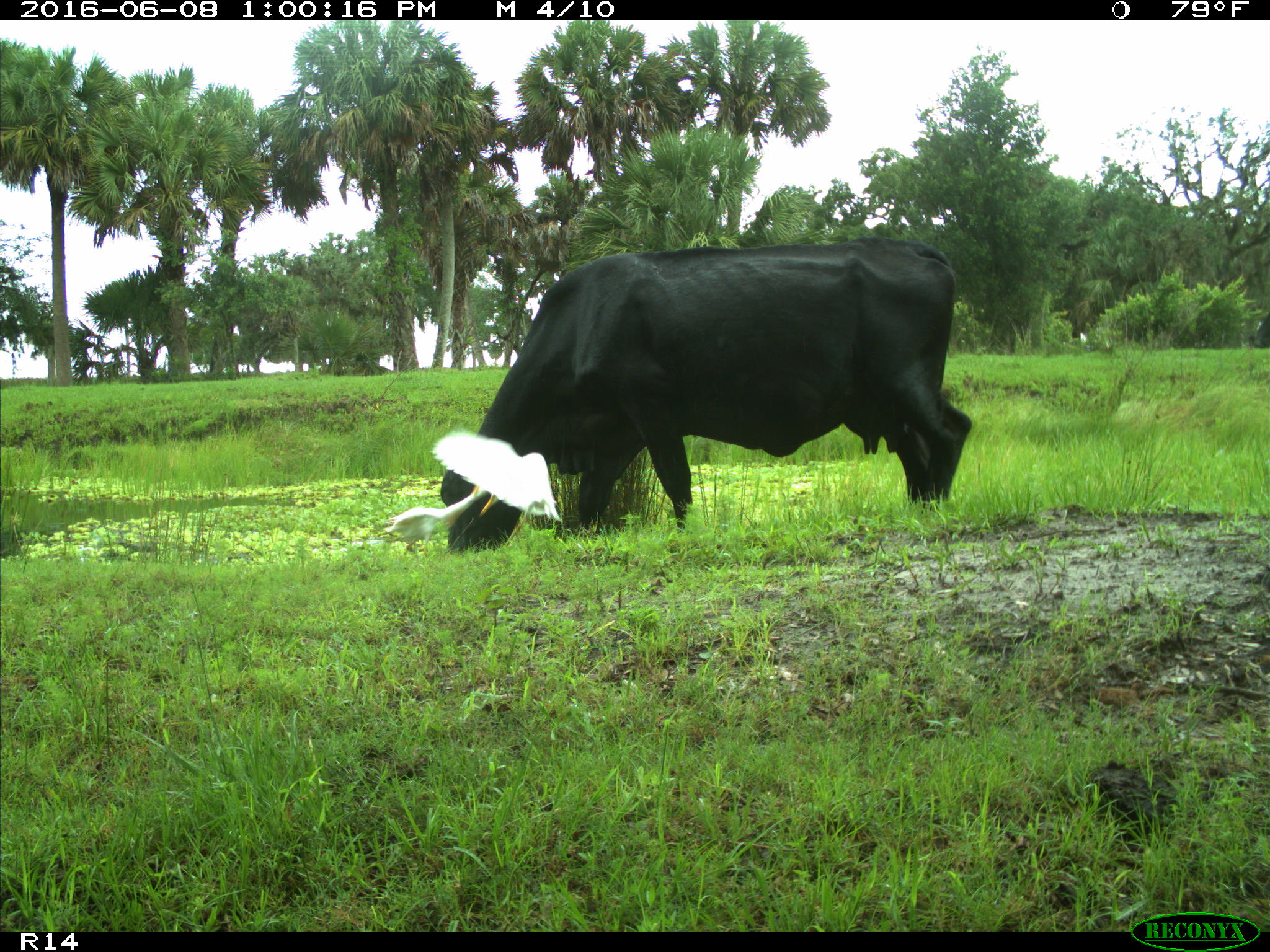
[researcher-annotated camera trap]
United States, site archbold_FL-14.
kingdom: Animalia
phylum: Chordata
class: Mammalia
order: Artiodactyla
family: Bovidae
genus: Bos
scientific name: Bos taurus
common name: domestic cow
Bos taurus (domestic cow).